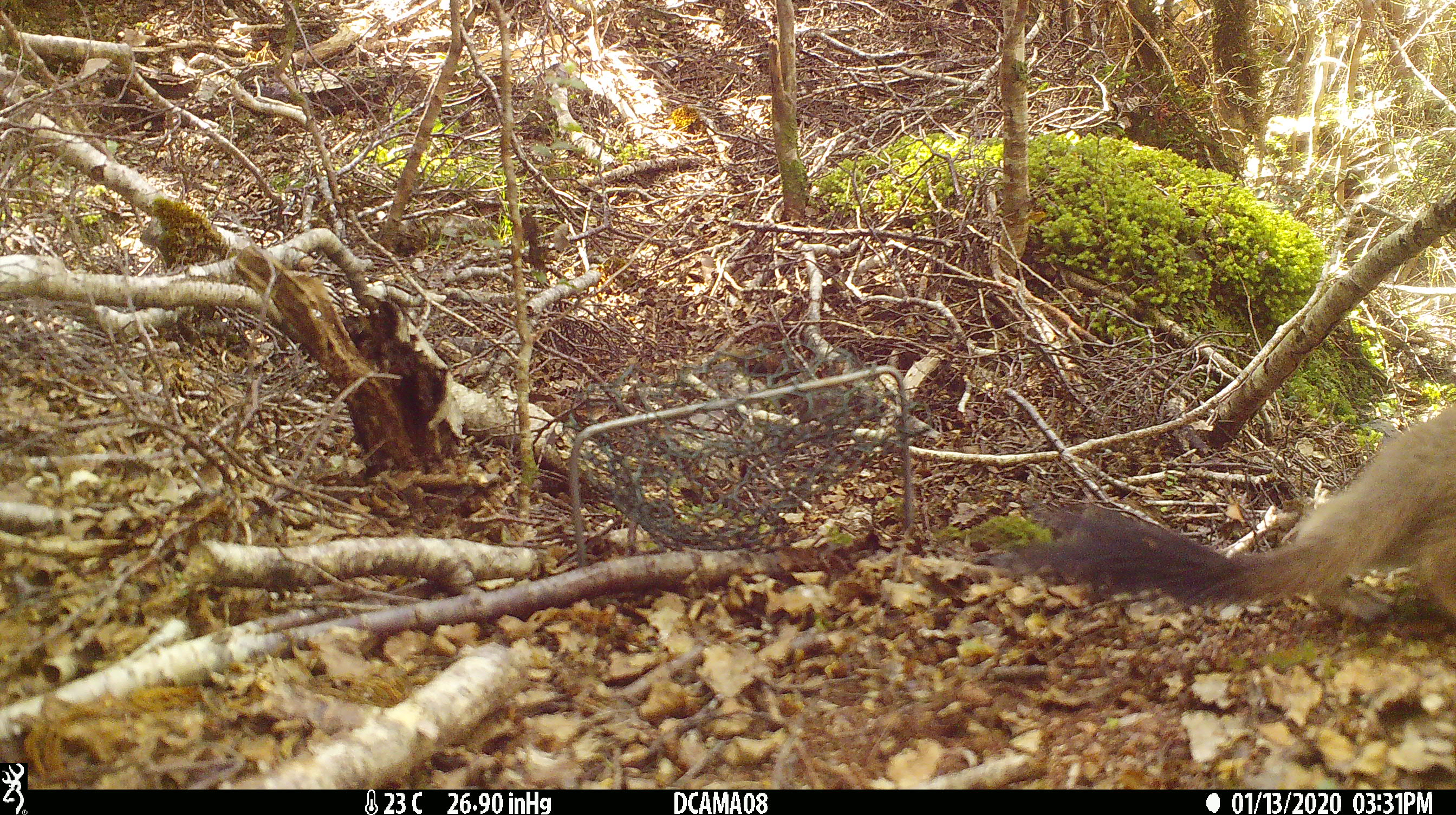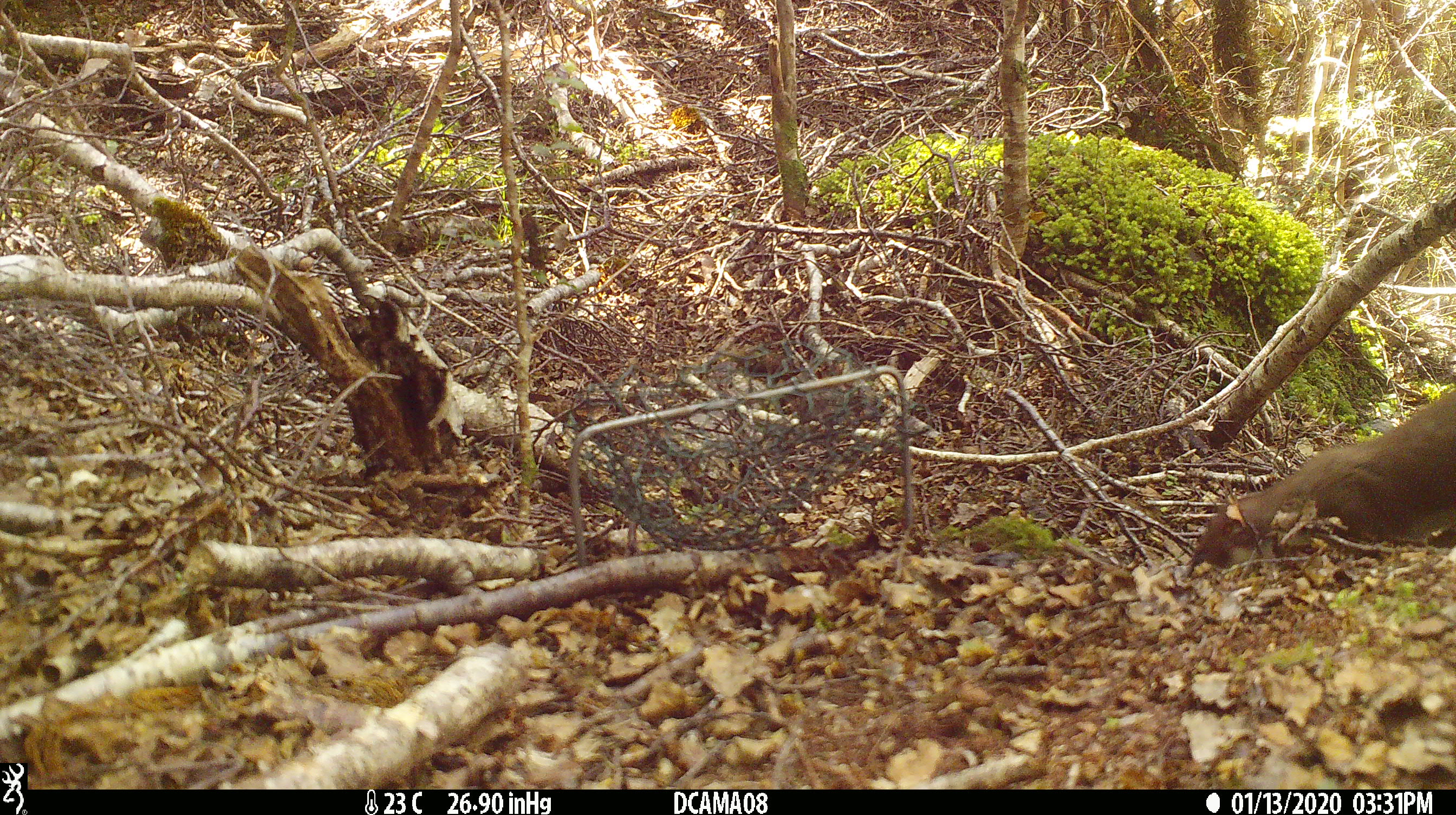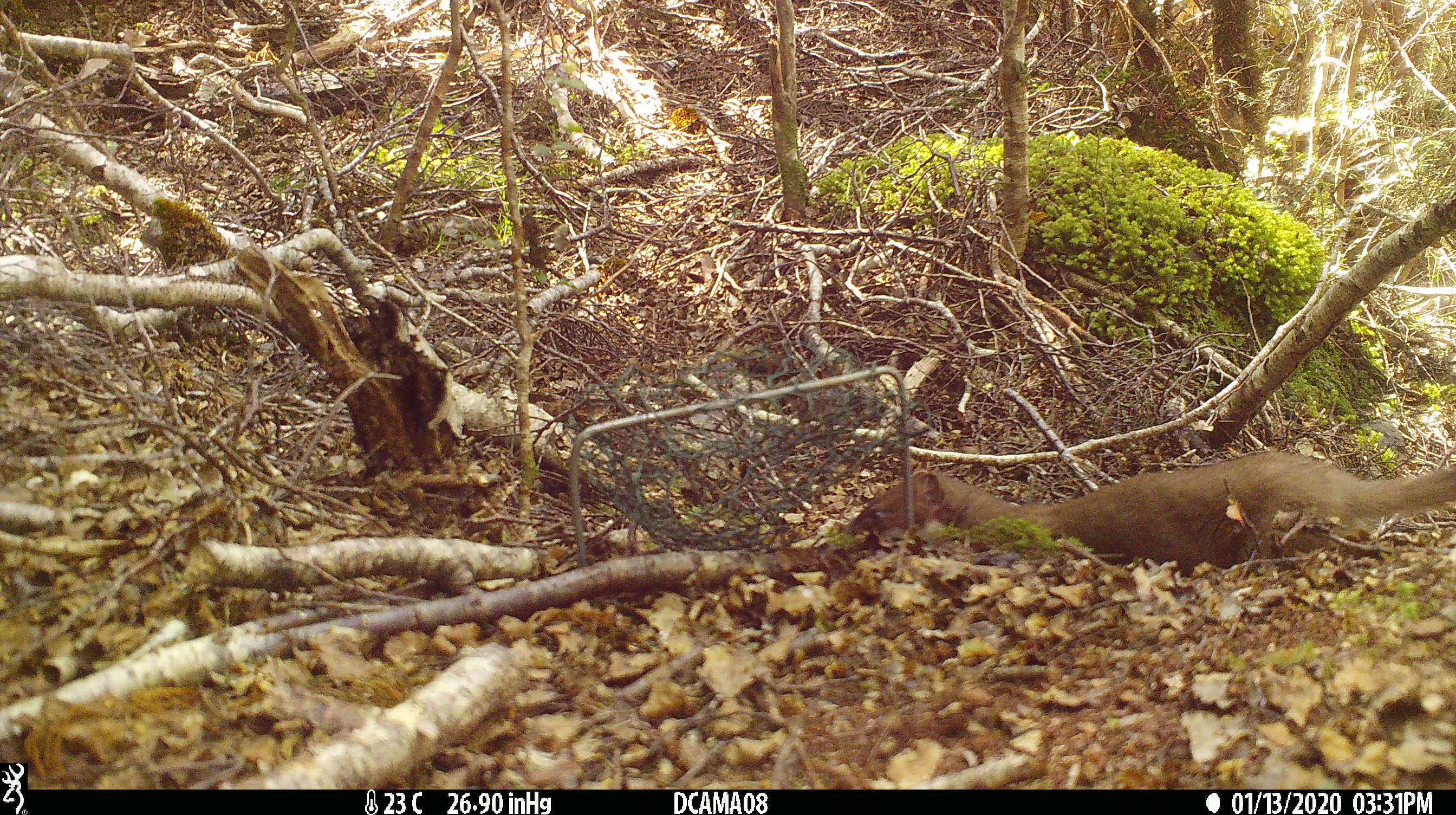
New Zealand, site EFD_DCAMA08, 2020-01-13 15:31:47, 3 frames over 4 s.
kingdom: Animalia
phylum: Chordata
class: Mammalia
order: Carnivora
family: Mustelidae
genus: Mustela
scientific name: Mustela erminea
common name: stoat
Stoat (Mustela erminea).